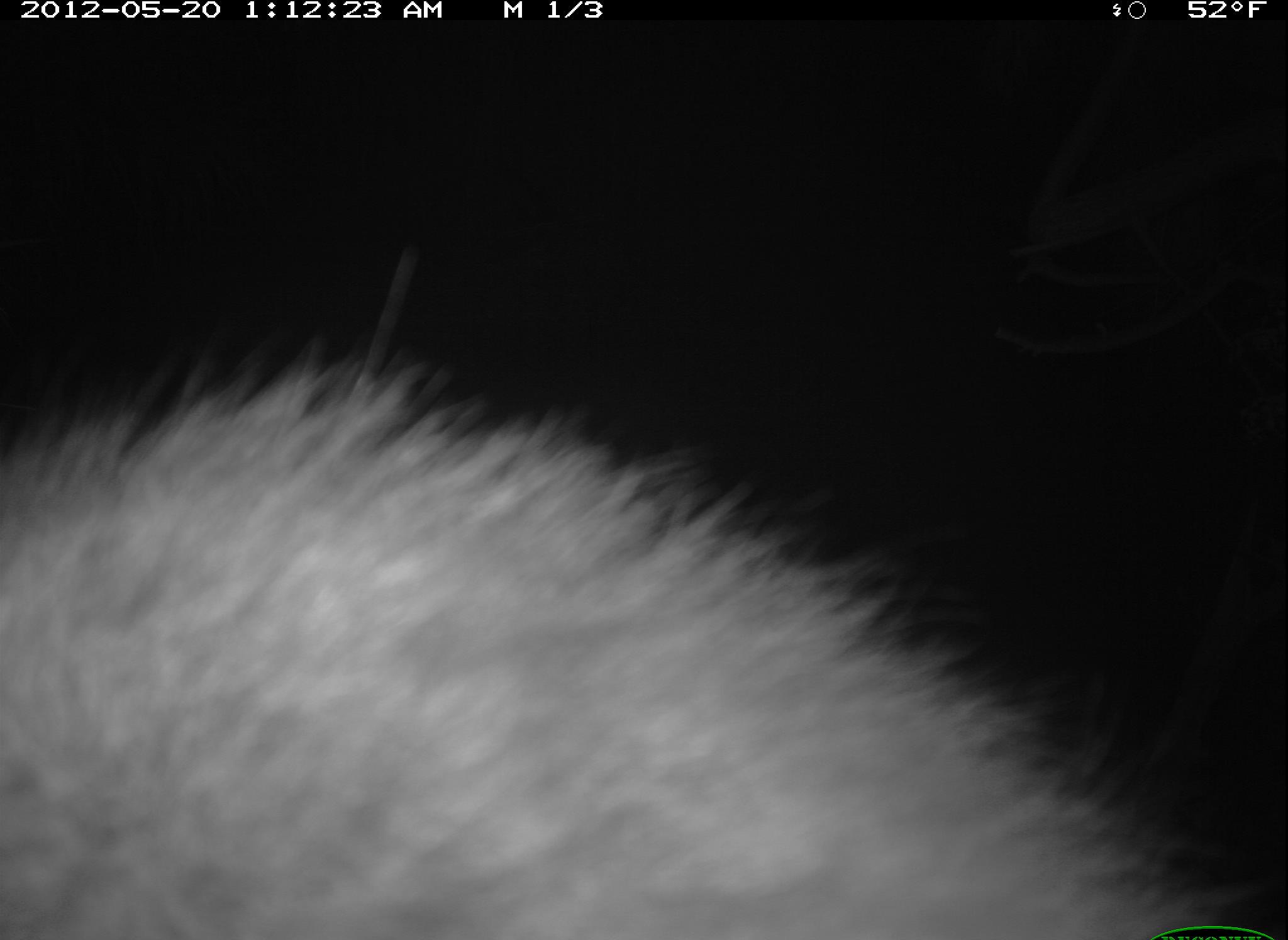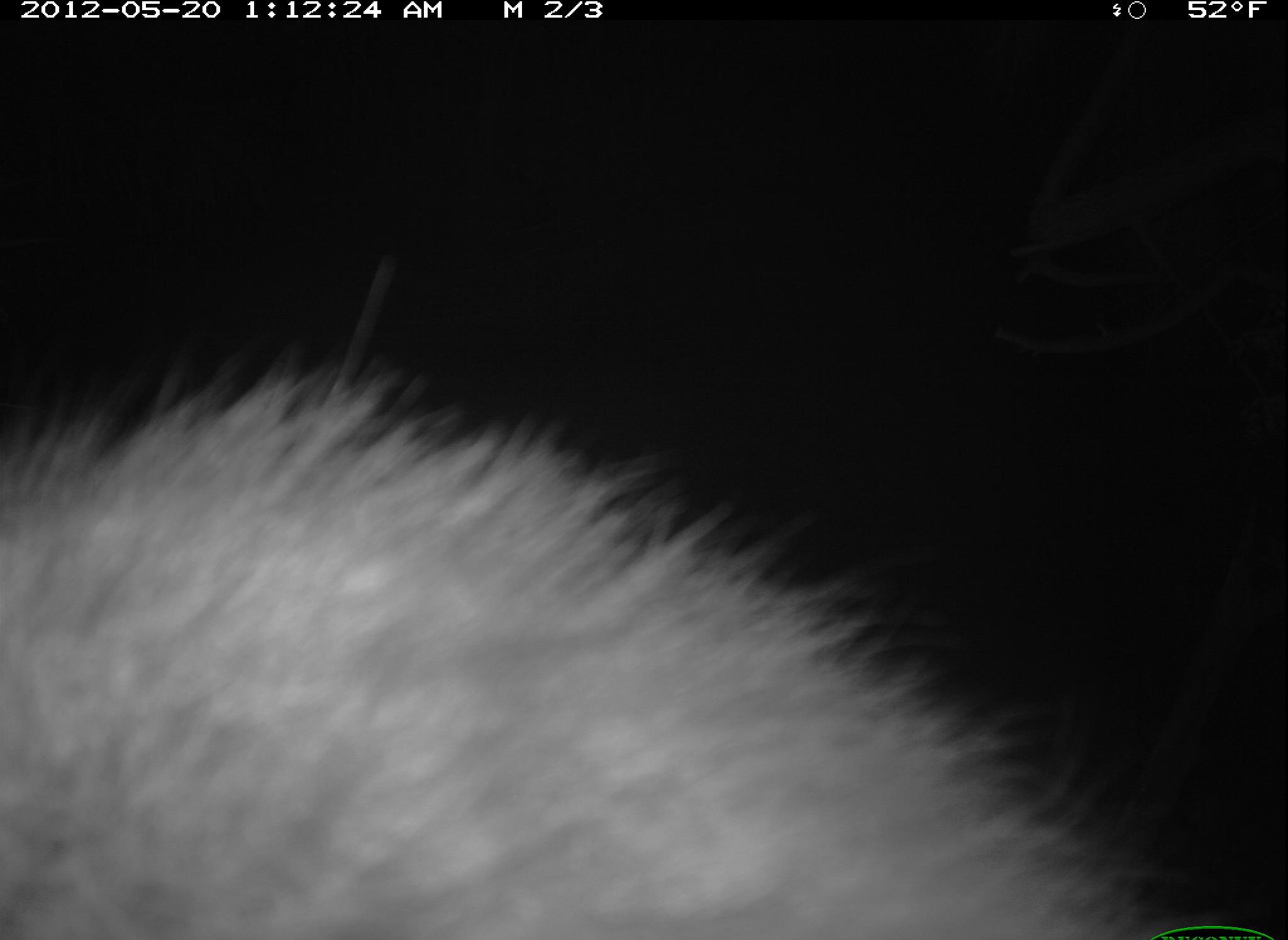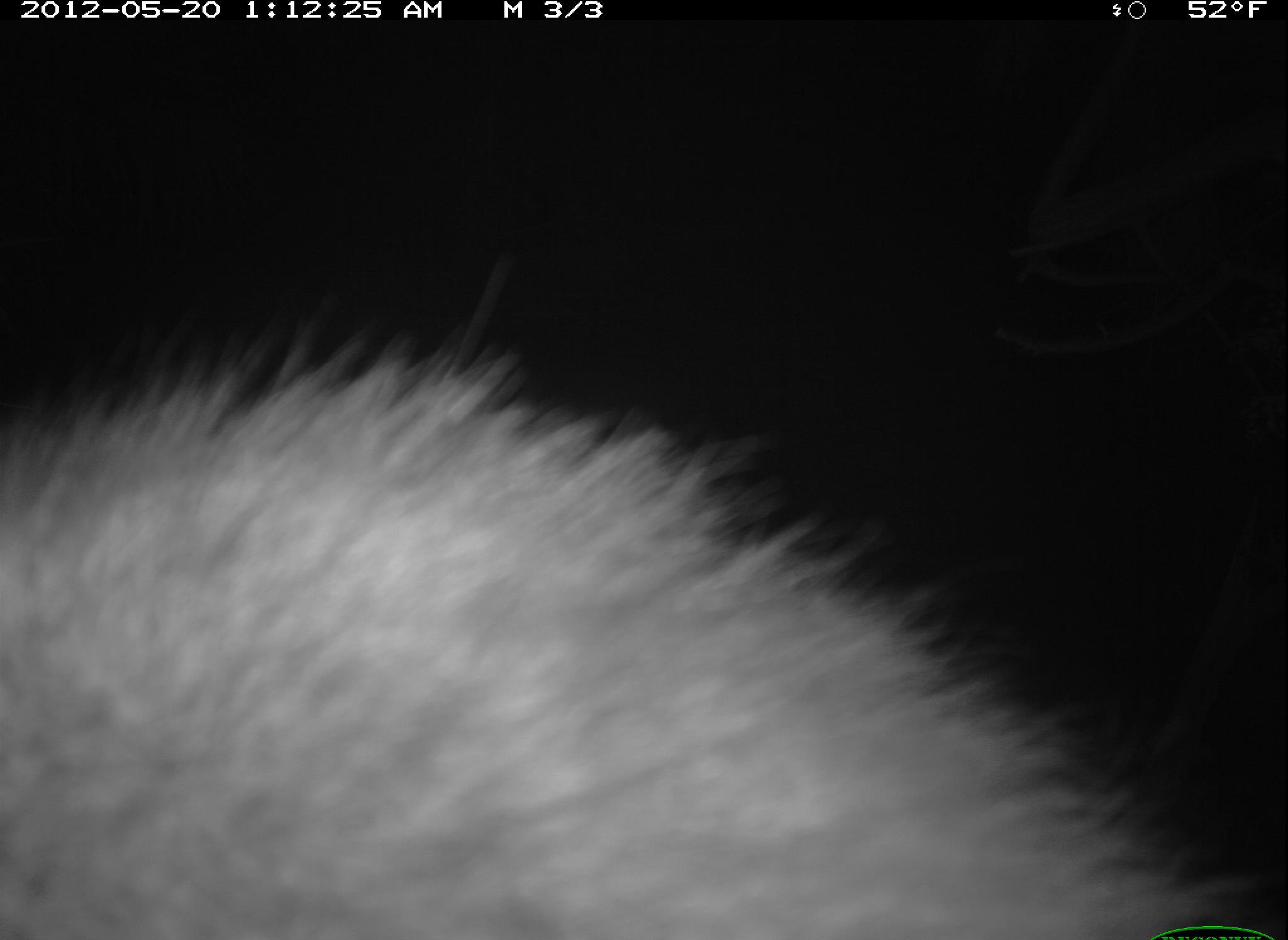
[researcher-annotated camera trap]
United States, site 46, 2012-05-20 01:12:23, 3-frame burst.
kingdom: Animalia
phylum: Chordata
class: Mammalia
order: Carnivora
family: Procyonidae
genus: Procyon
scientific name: Procyon lotor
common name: raccoon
Raccoon (Procyon lotor).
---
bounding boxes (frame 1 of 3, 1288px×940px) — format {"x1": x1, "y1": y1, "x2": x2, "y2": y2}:
raccoon: {"x1": 5, "y1": 348, "x2": 1270, "y2": 933}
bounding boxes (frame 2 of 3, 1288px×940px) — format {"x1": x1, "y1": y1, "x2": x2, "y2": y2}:
raccoon: {"x1": 10, "y1": 341, "x2": 1169, "y2": 940}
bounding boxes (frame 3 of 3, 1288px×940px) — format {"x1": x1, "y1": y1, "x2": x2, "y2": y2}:
raccoon: {"x1": 6, "y1": 316, "x2": 1270, "y2": 937}